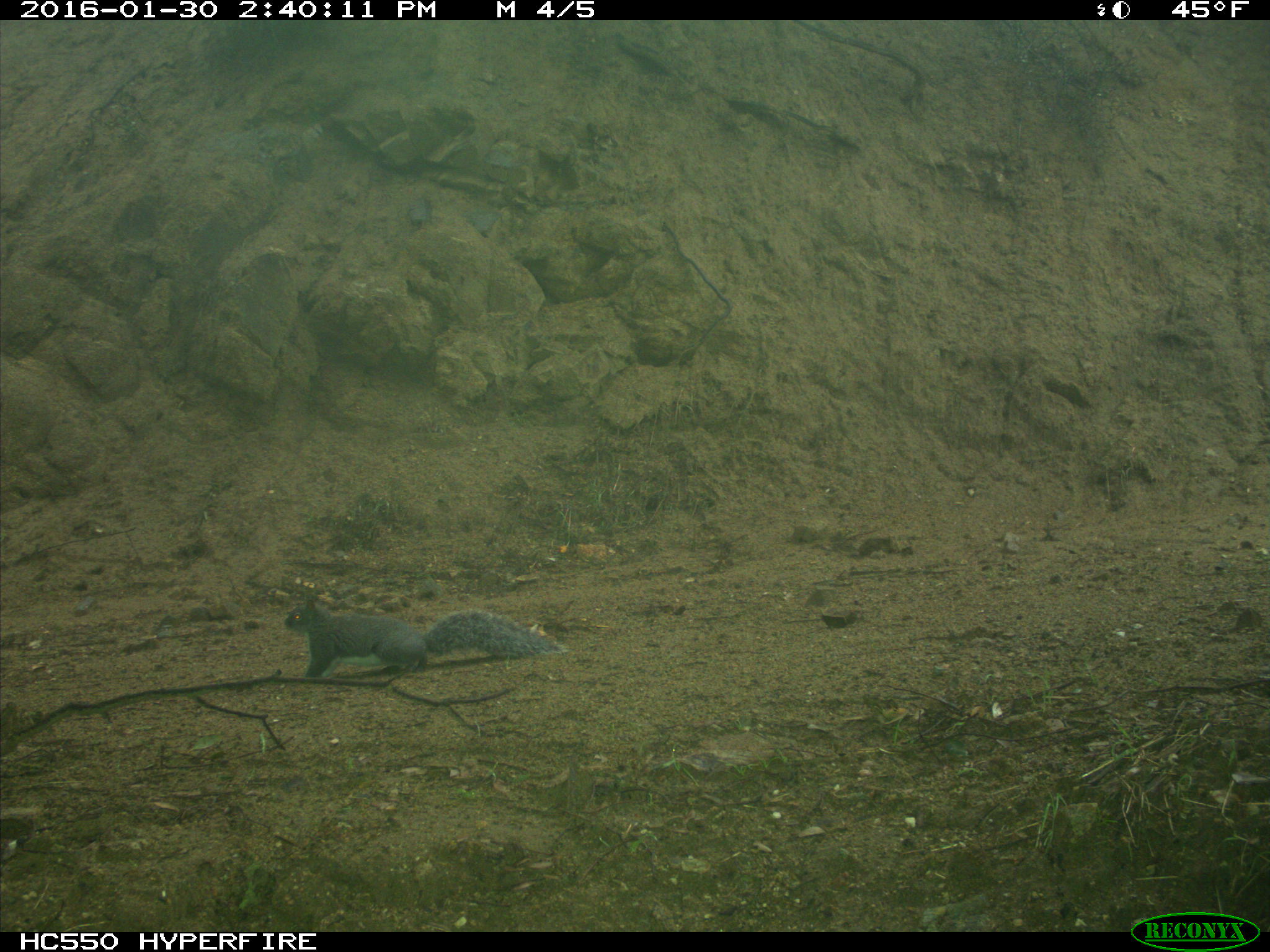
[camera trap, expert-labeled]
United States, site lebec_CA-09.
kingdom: Animalia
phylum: Chordata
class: Mammalia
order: Rodentia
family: Sciuridae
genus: Sciurus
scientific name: Sciurus carolinensis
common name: eastern gray squirrel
Sciurus carolinensis (eastern gray squirrel).